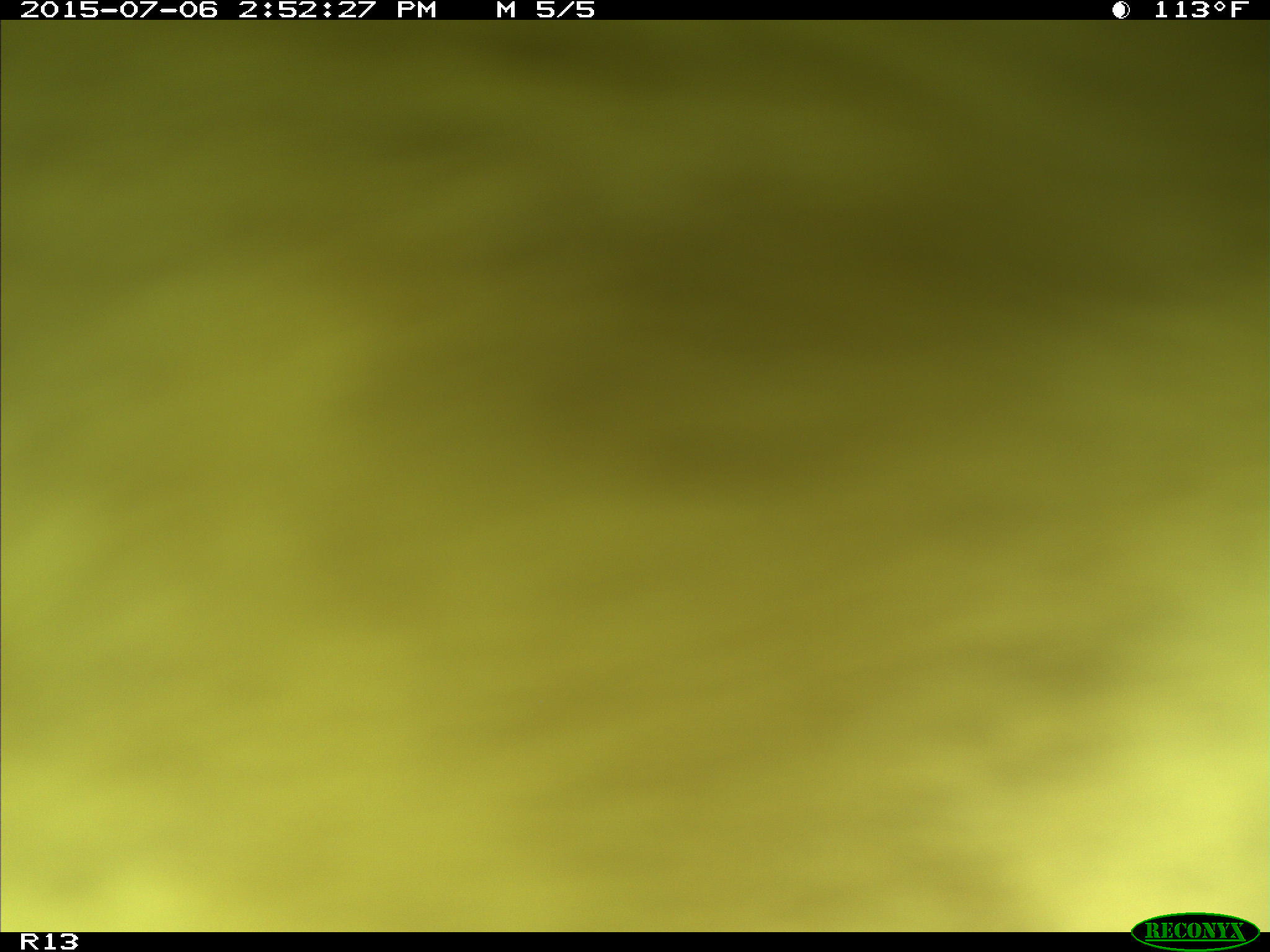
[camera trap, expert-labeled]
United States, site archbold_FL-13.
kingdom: Animalia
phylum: Chordata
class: Mammalia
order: Artiodactyla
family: Bovidae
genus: Bos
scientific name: Bos taurus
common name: domestic cow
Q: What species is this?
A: Bos taurus (domestic cow).